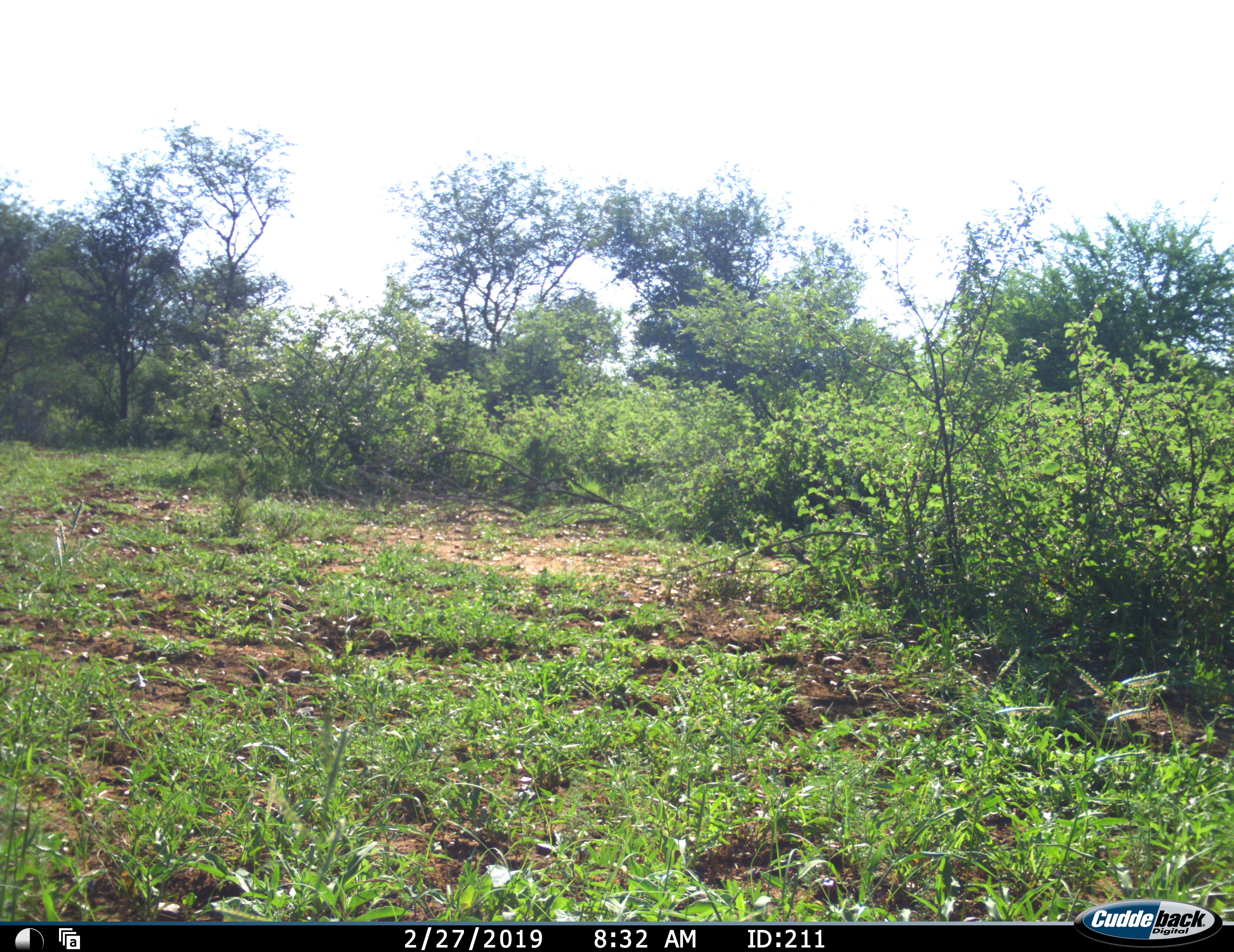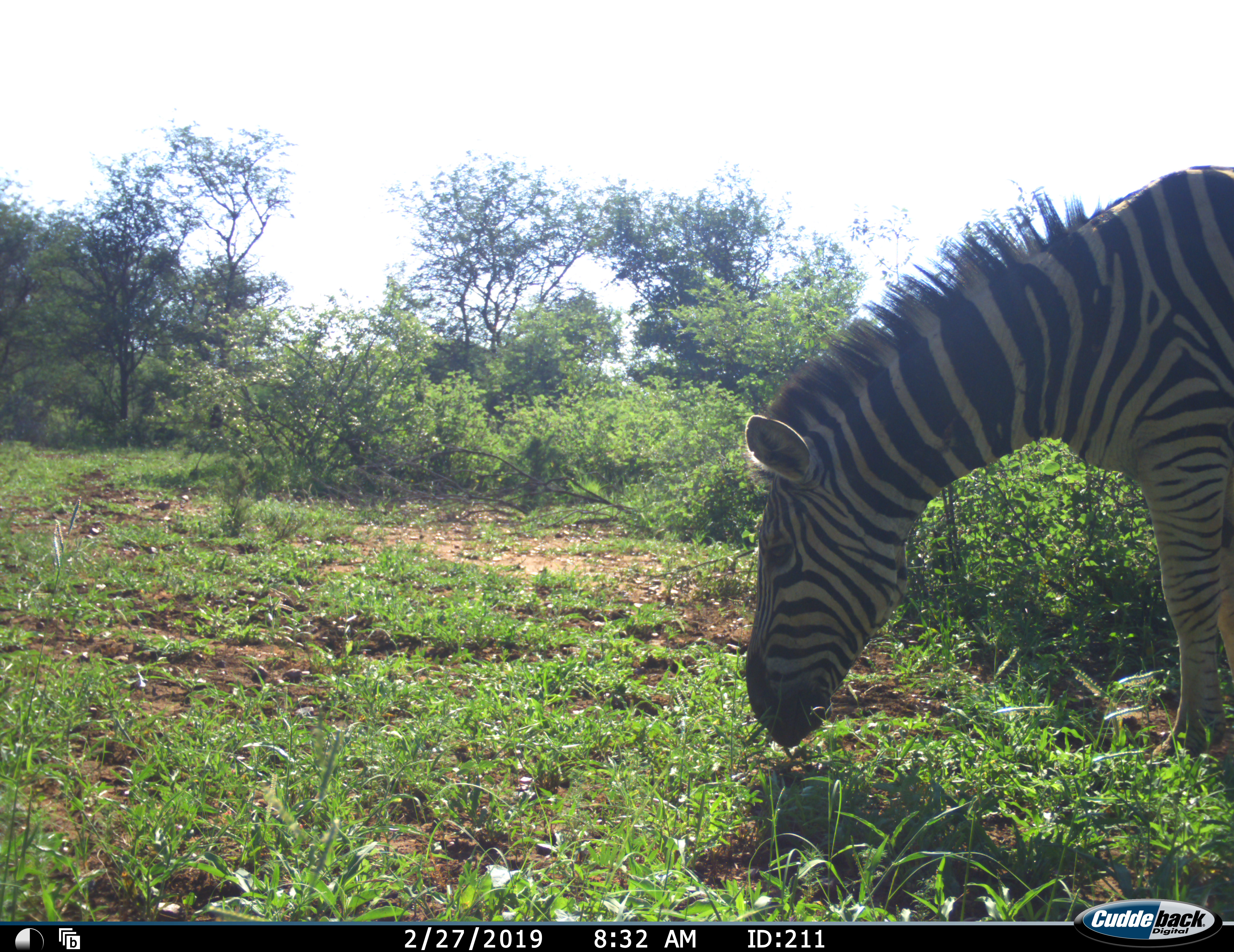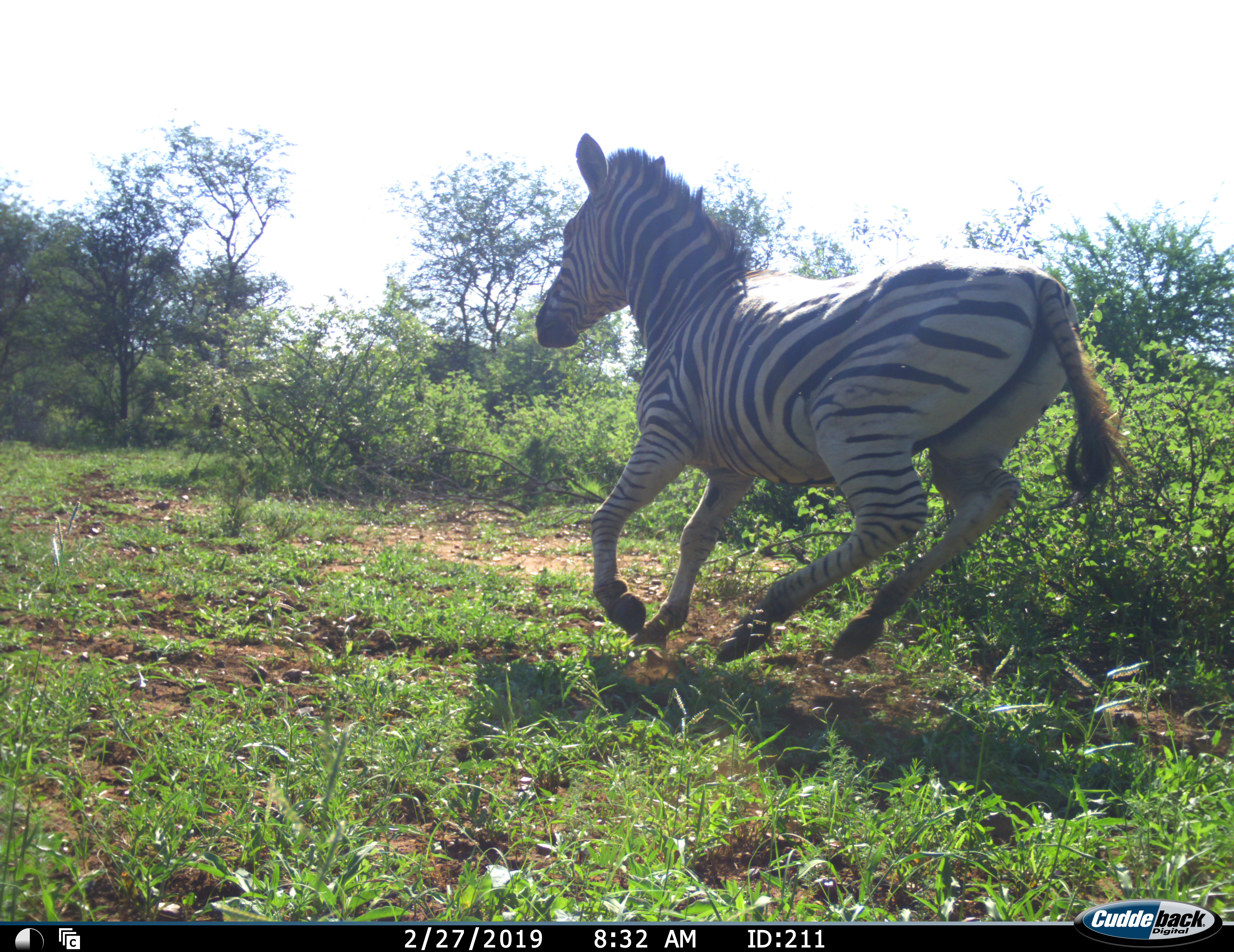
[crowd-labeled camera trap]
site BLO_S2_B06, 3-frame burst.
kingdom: Animalia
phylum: Chordata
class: Mammalia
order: Perissodactyla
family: Equidae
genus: Equus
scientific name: Equus quagga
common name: plains zebra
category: zebraplains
Zebraplains (plains zebra) (Equus quagga), count 1. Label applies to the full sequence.